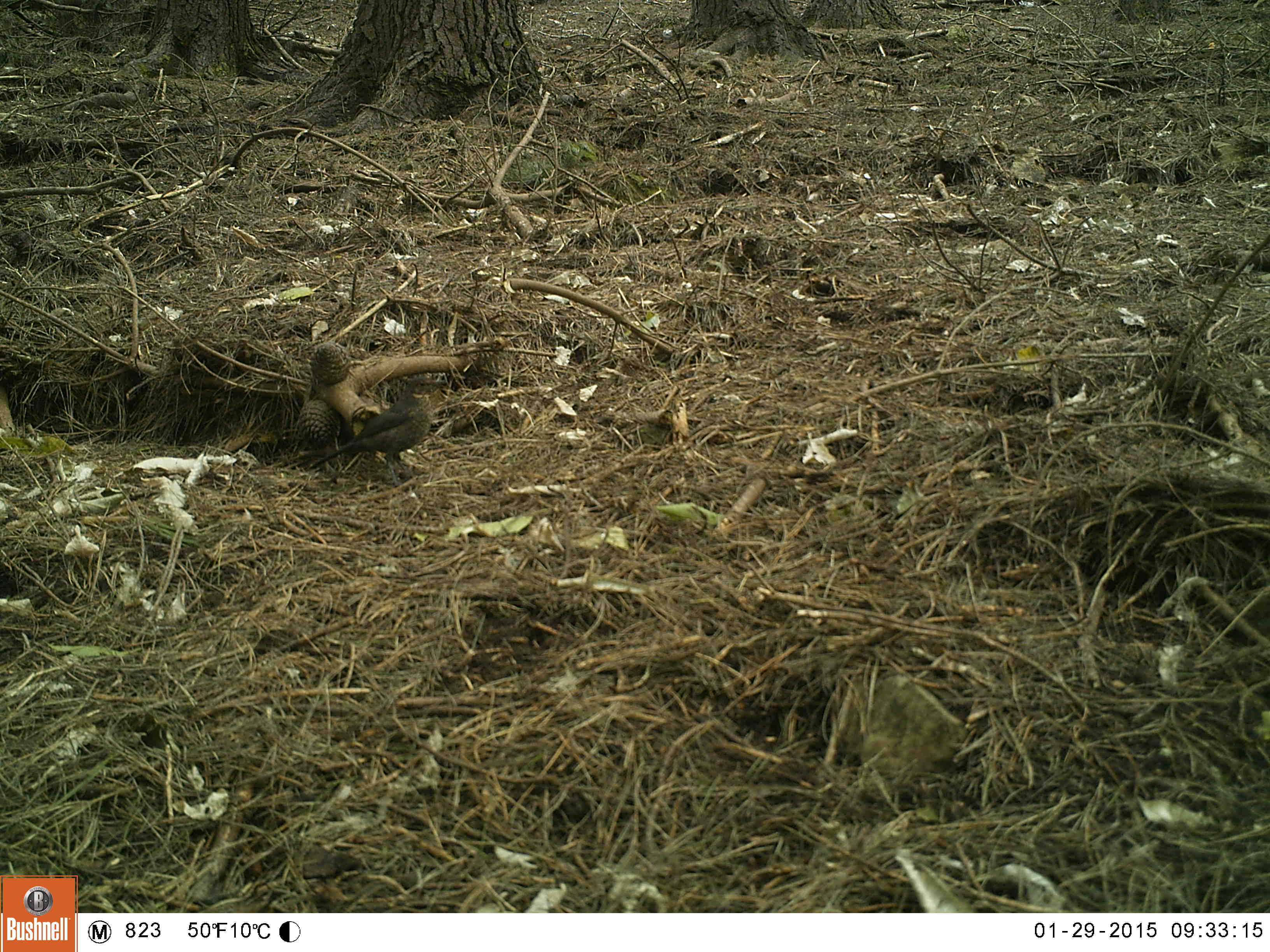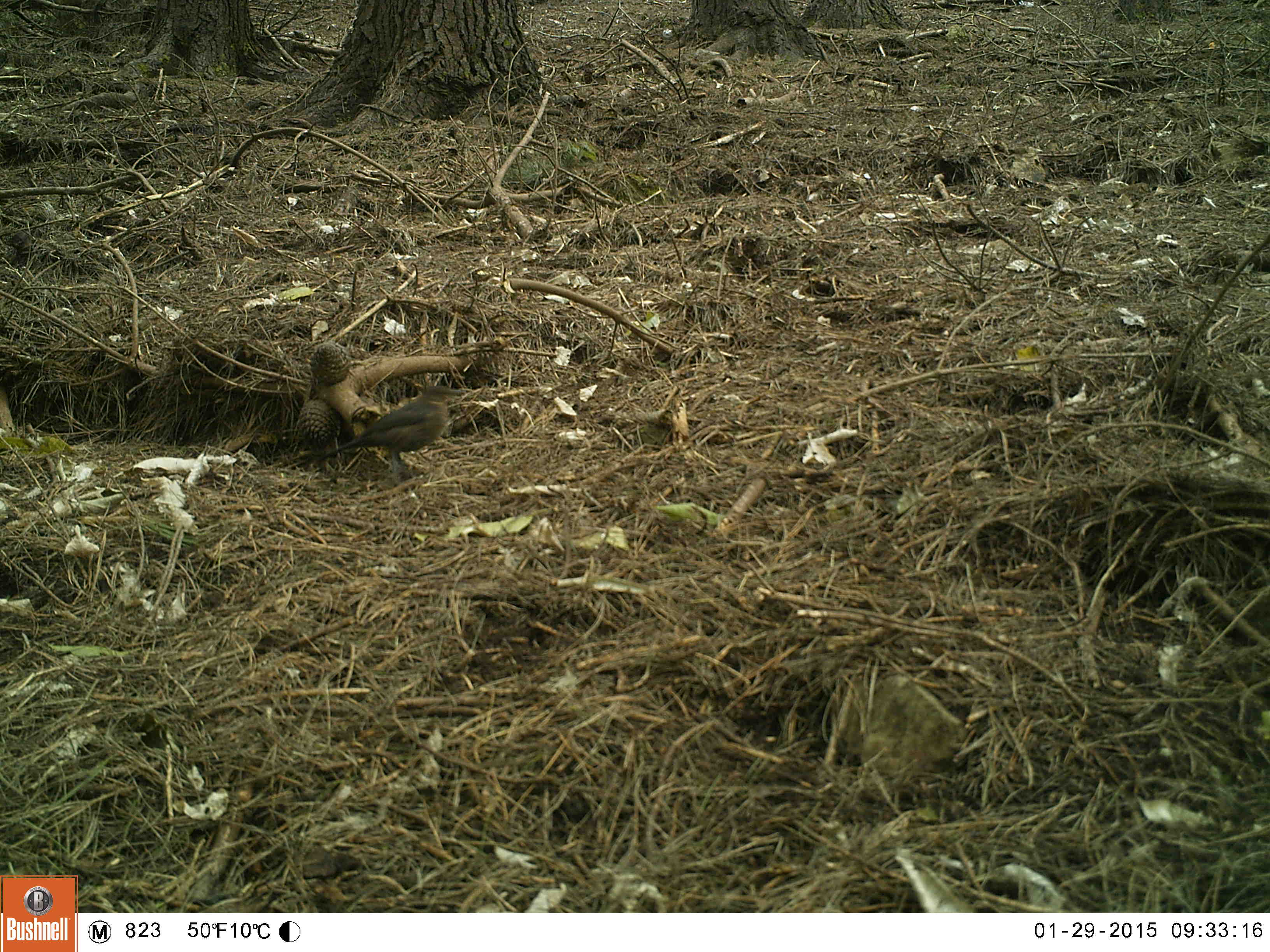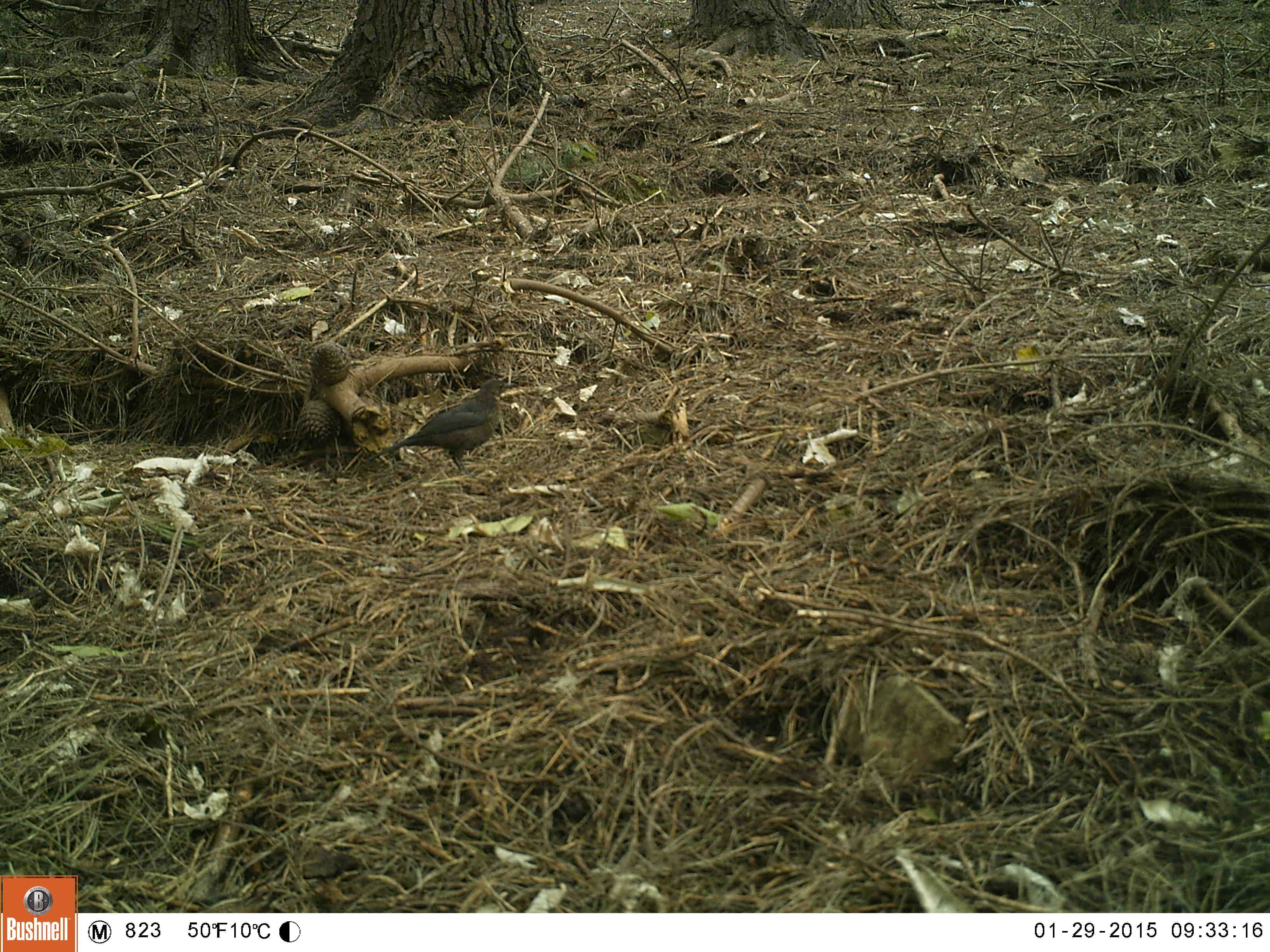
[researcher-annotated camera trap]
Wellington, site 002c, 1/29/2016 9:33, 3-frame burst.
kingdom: Animalia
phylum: Chordata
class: Aves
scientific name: Aves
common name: bird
Bird (Aves).